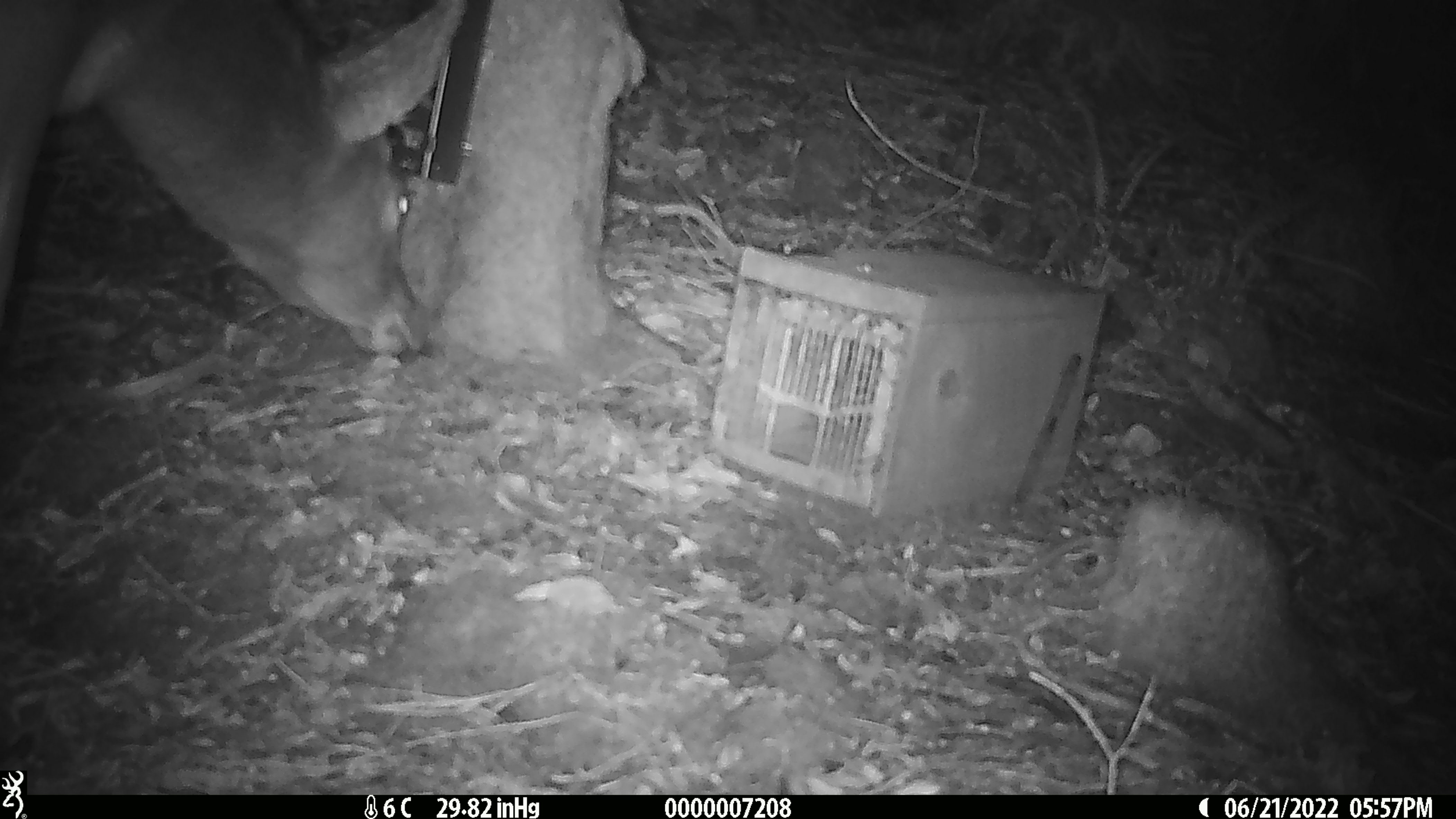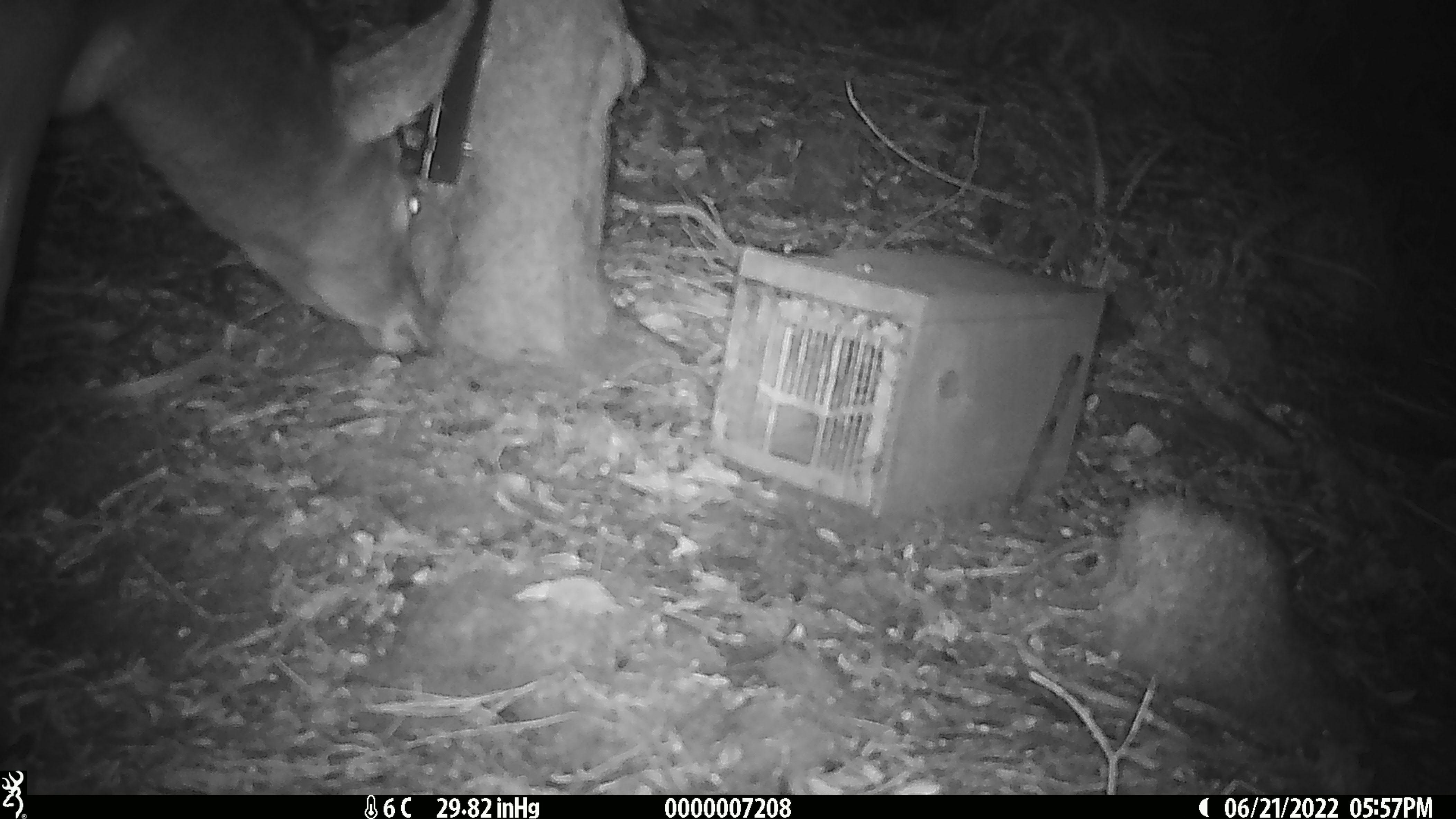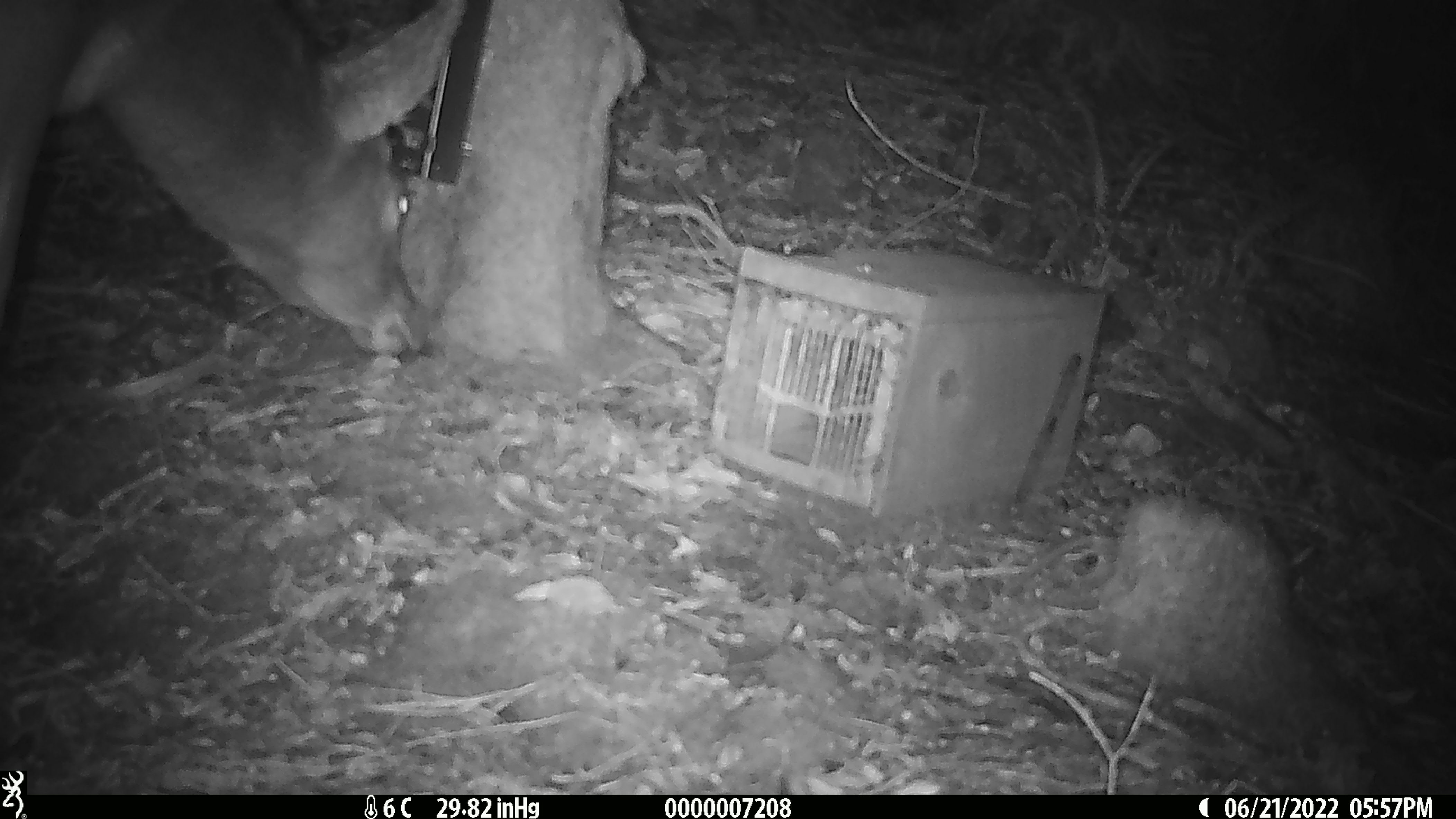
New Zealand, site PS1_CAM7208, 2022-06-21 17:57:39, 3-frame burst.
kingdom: Animalia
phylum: Chordata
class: Mammalia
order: Artiodactyla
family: Cervidae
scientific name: Cervidae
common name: deer